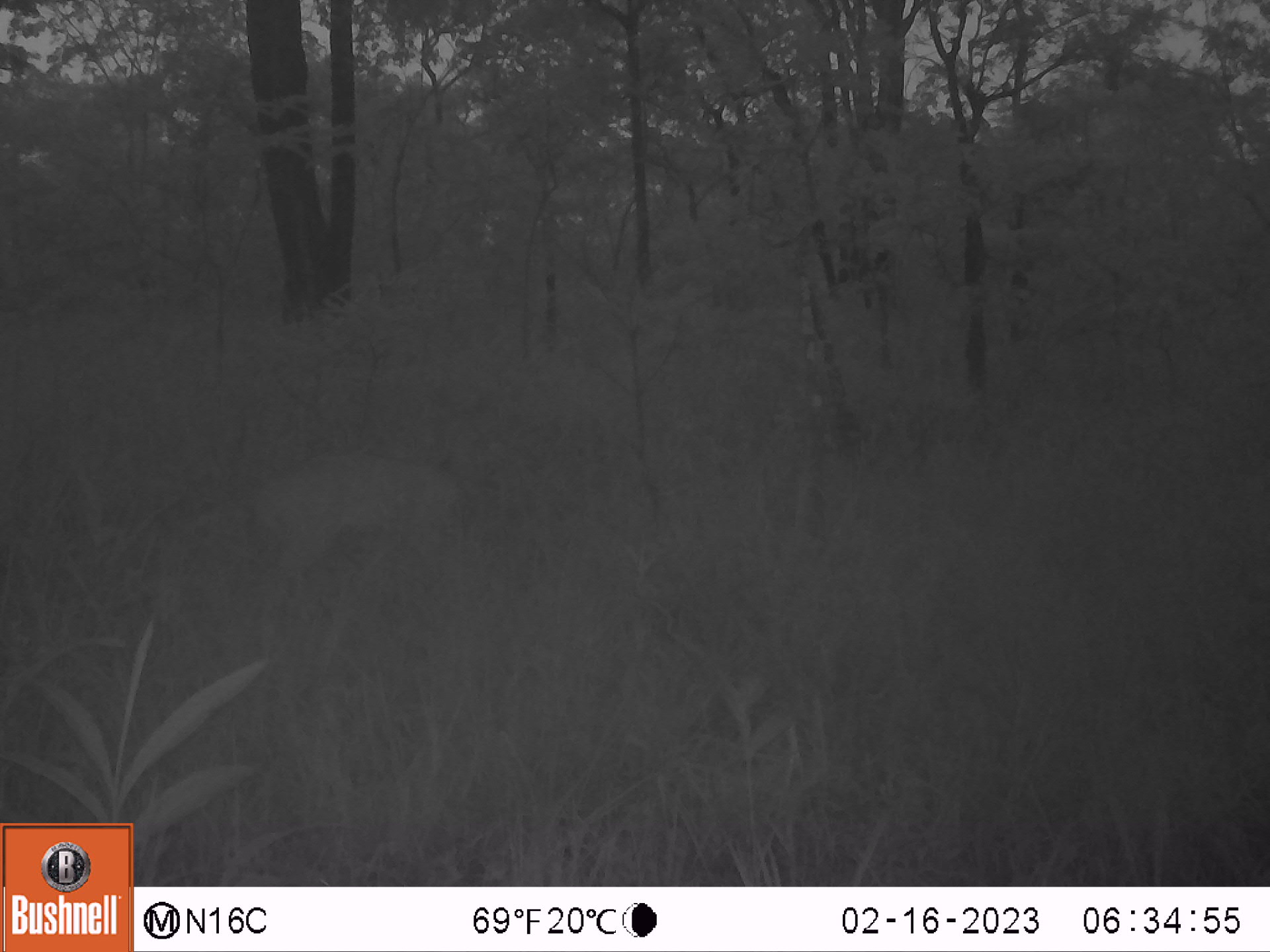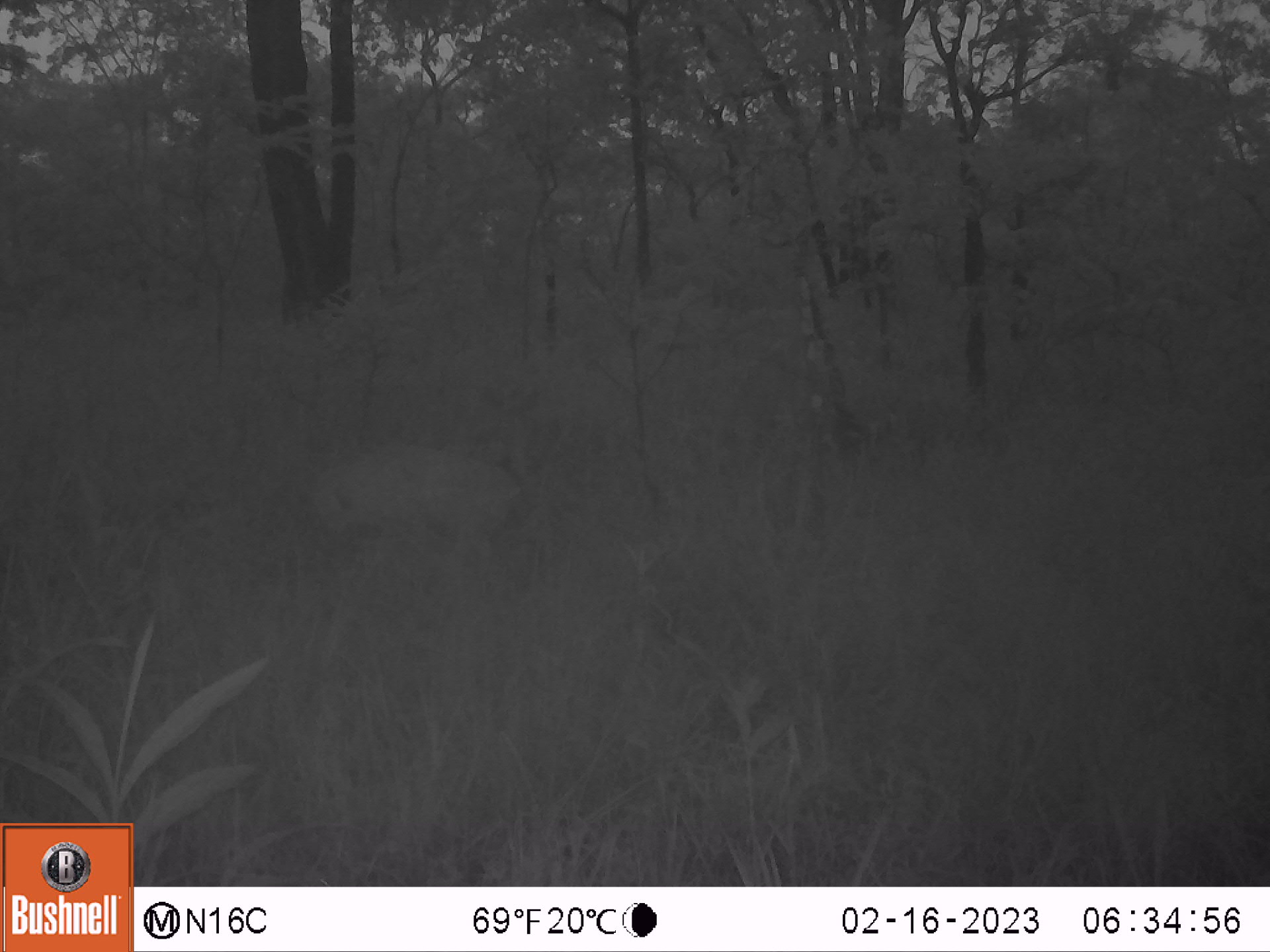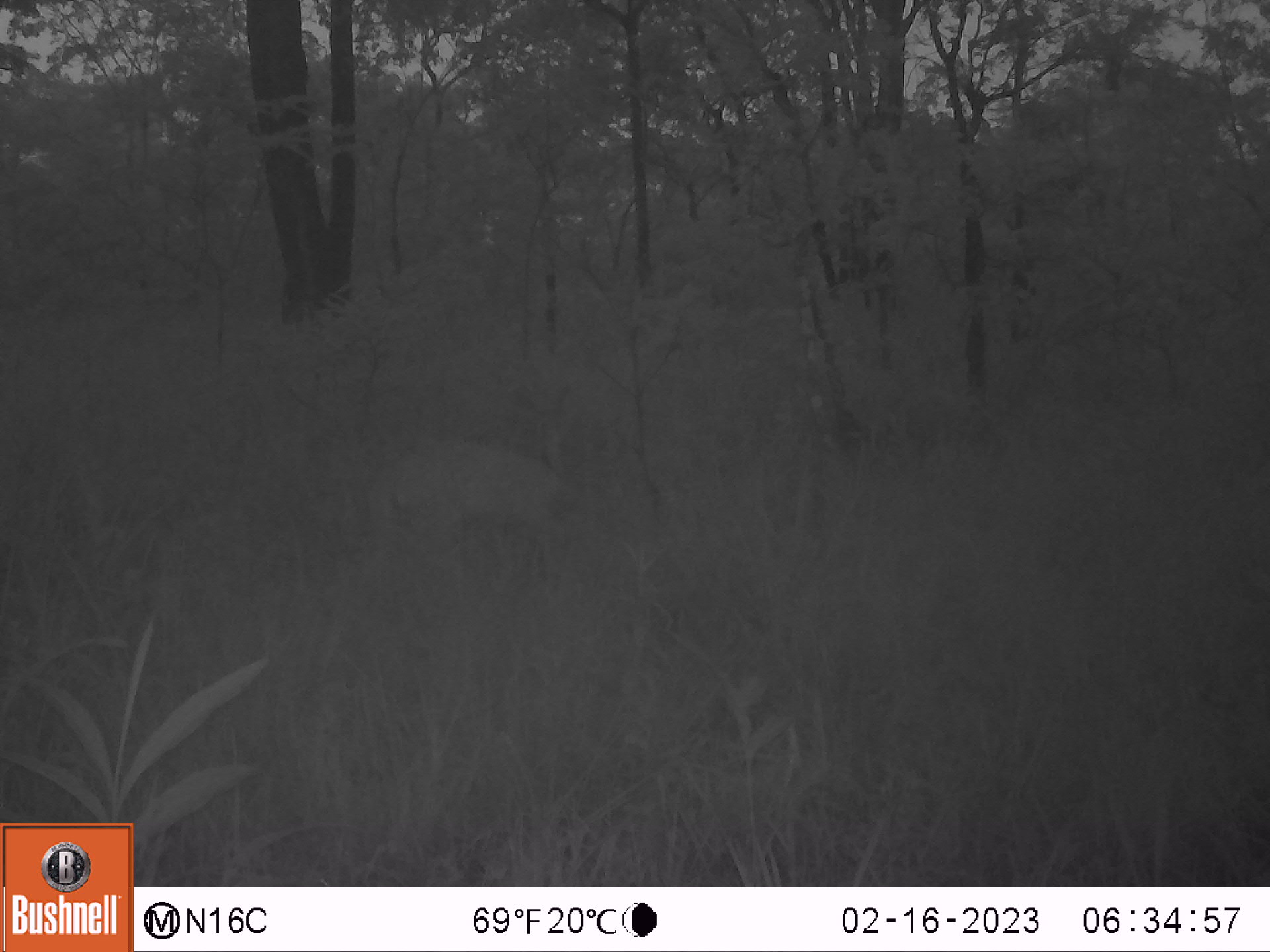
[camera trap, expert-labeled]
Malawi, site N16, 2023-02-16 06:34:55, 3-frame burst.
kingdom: Animalia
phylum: Chordata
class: Mammalia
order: Artiodactyla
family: Bovidae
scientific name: Antilopinae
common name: small antelope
Small antelope (Antilopinae), count 1.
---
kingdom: Animalia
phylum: Chordata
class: Mammalia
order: Artiodactyla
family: Bovidae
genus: Redunca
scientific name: Redunca arundinum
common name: southern reedbuck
Southern reedbuck (Redunca arundinum), count 1.